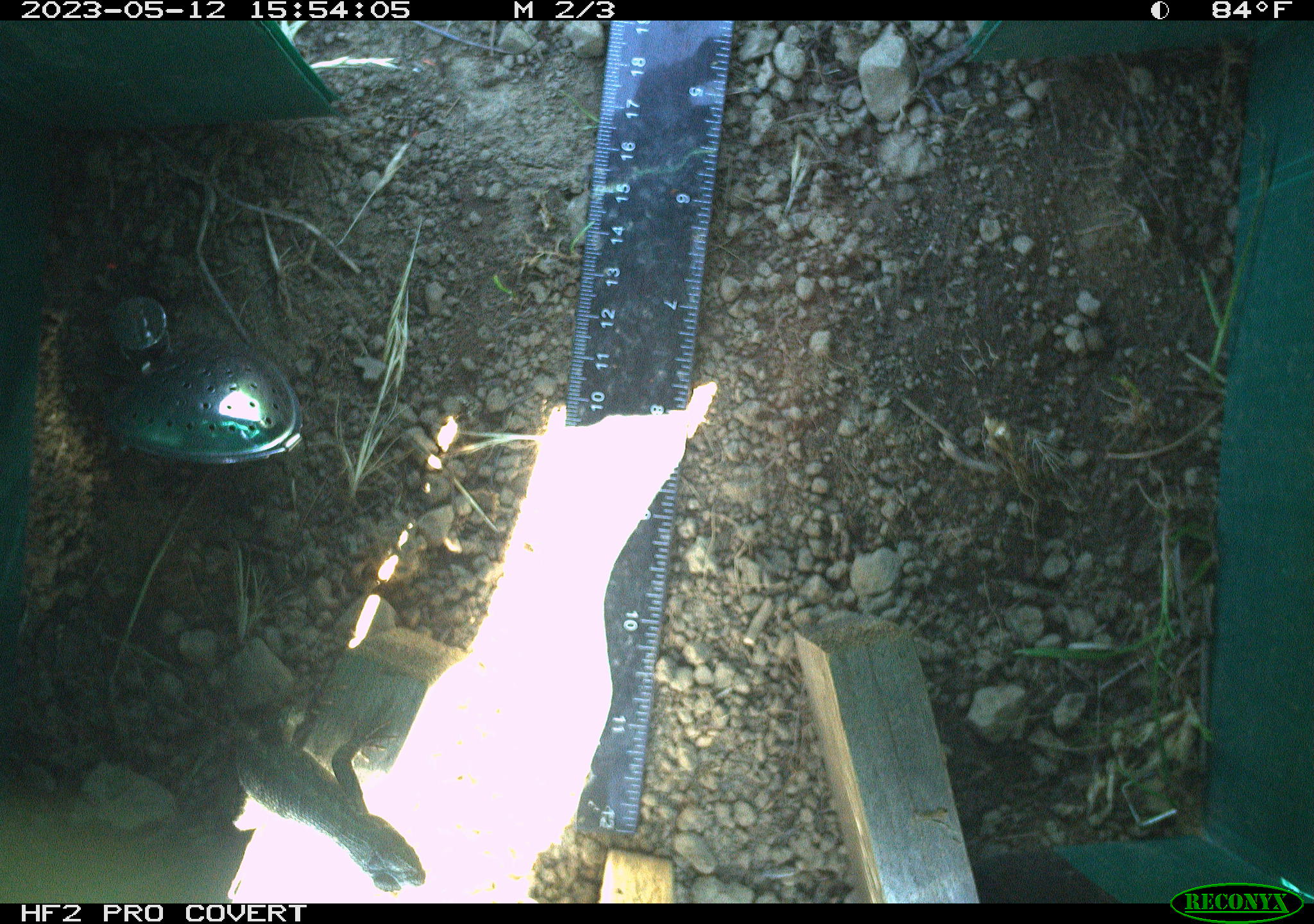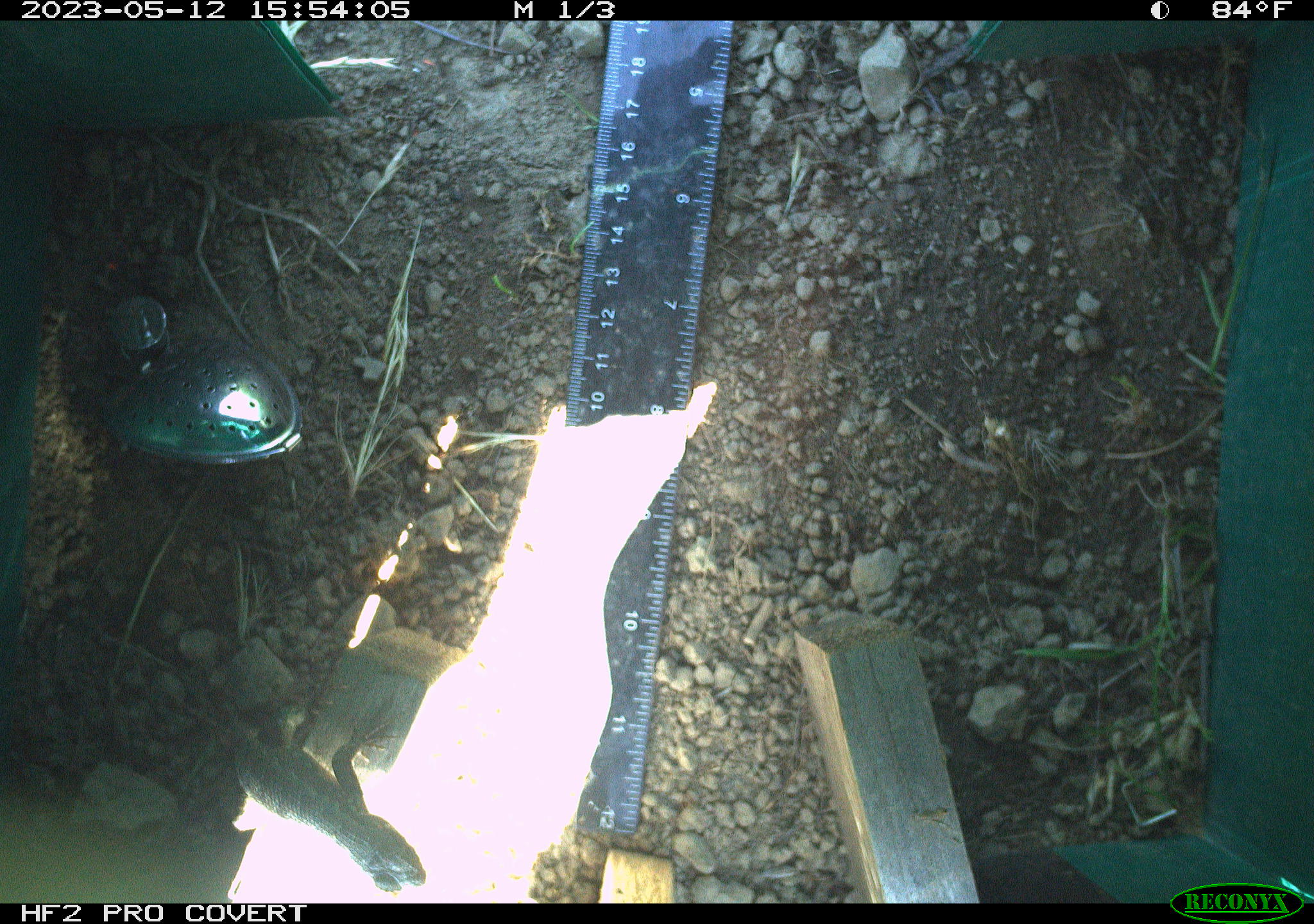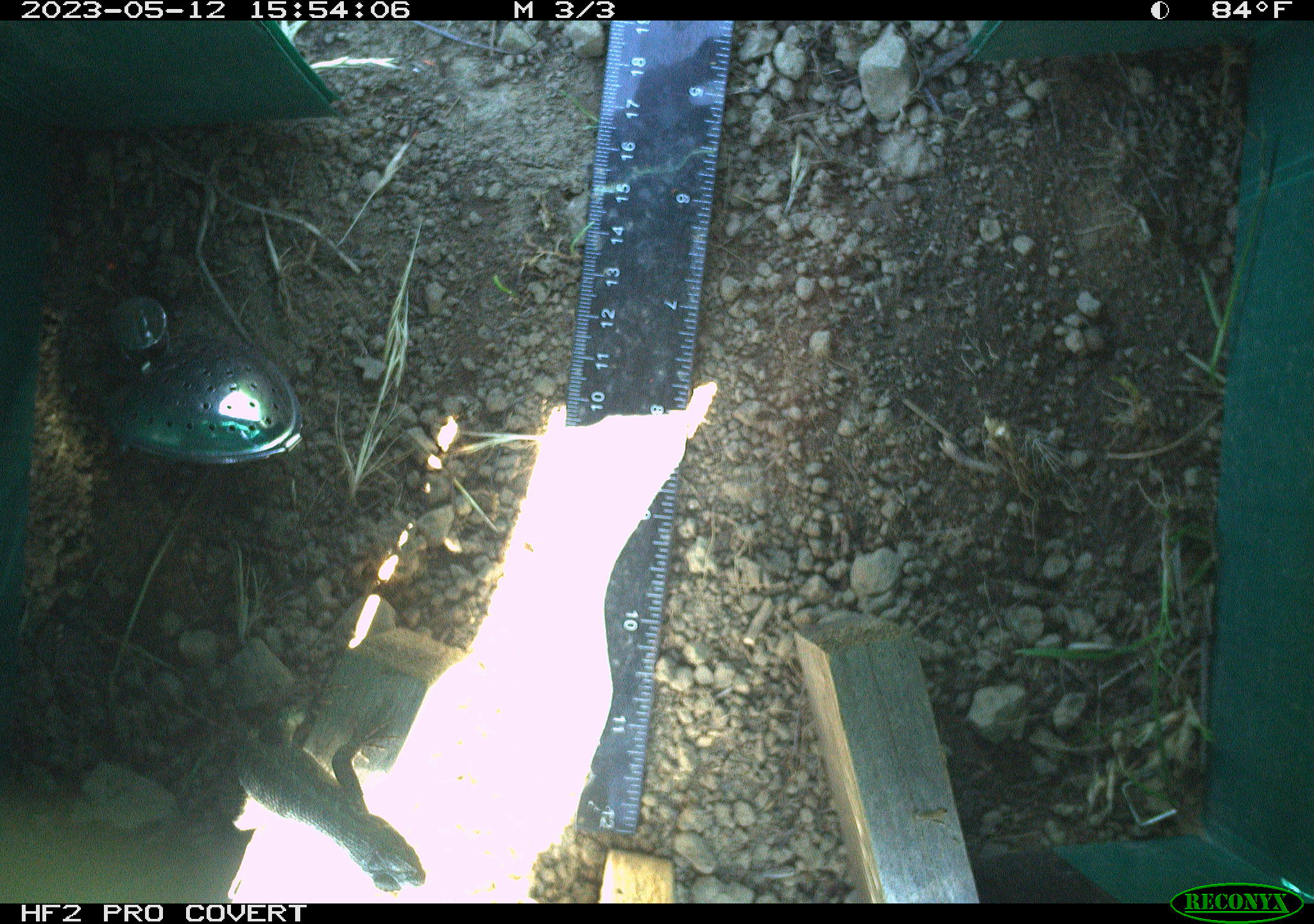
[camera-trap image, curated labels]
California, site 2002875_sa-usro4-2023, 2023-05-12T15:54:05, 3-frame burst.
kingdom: Animalia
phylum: Chordata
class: Reptilia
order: Squamata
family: Phrynosomatidae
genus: Sceloporus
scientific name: Sceloporus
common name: spiny lizards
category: sceloporus species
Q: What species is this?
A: Sceloporus species (spiny lizards) (Sceloporus).